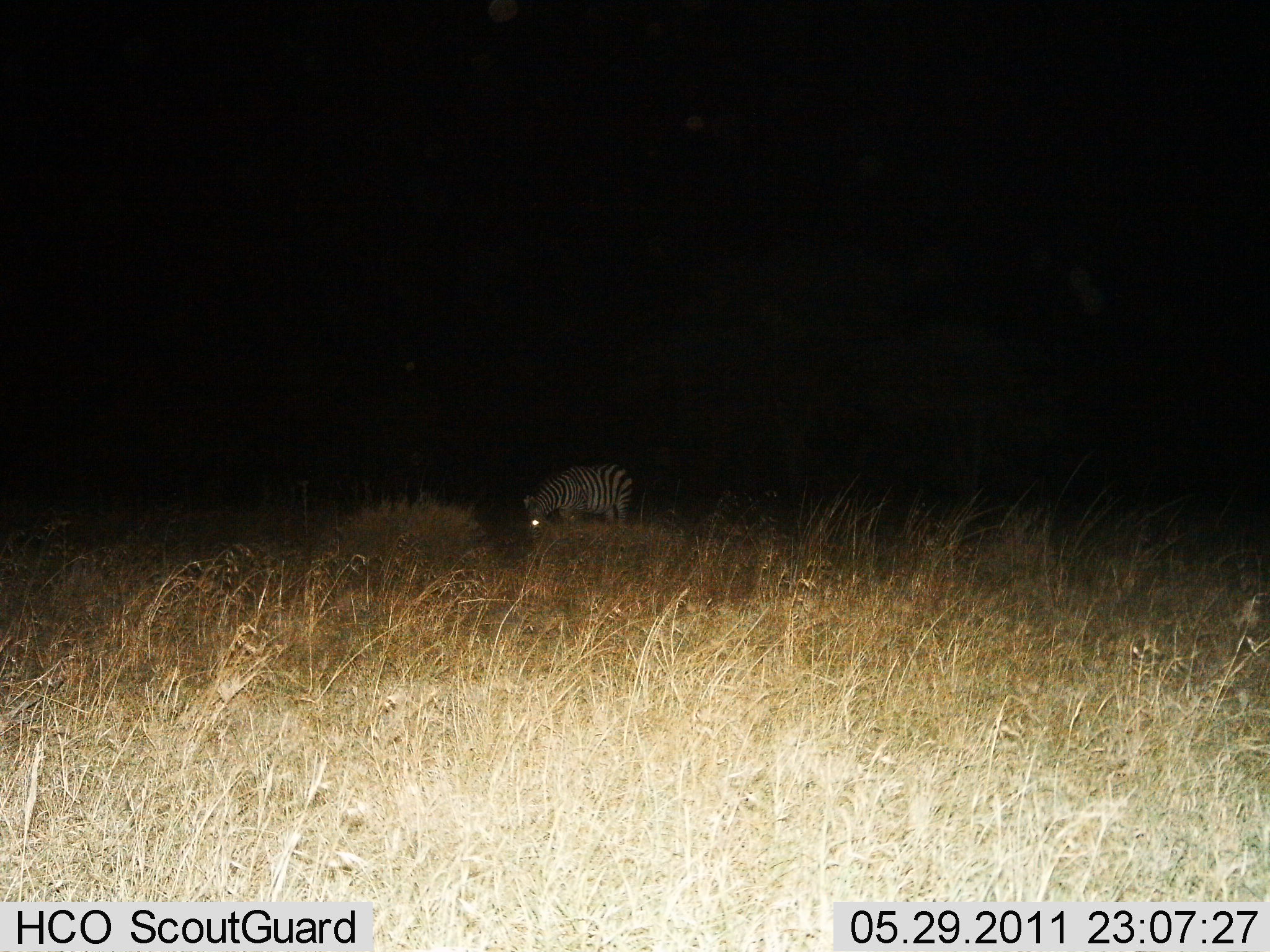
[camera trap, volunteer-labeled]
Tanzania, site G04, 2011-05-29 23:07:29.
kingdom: Animalia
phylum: Chordata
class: Mammalia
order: Perissodactyla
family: Equidae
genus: Equus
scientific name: Equus quagga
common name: plains zebra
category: zebra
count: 1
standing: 30%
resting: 0%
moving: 0%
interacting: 0%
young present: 0%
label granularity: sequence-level